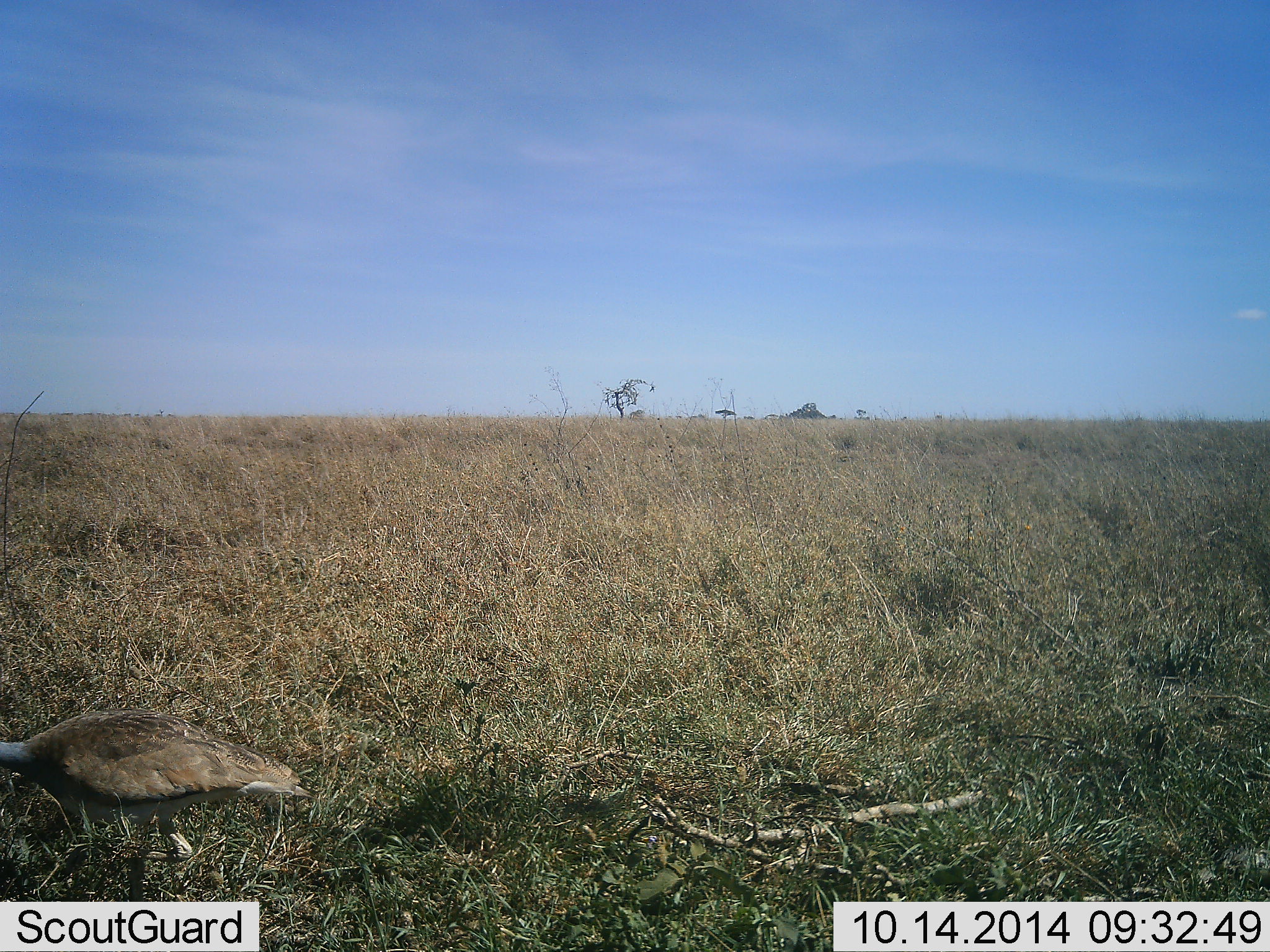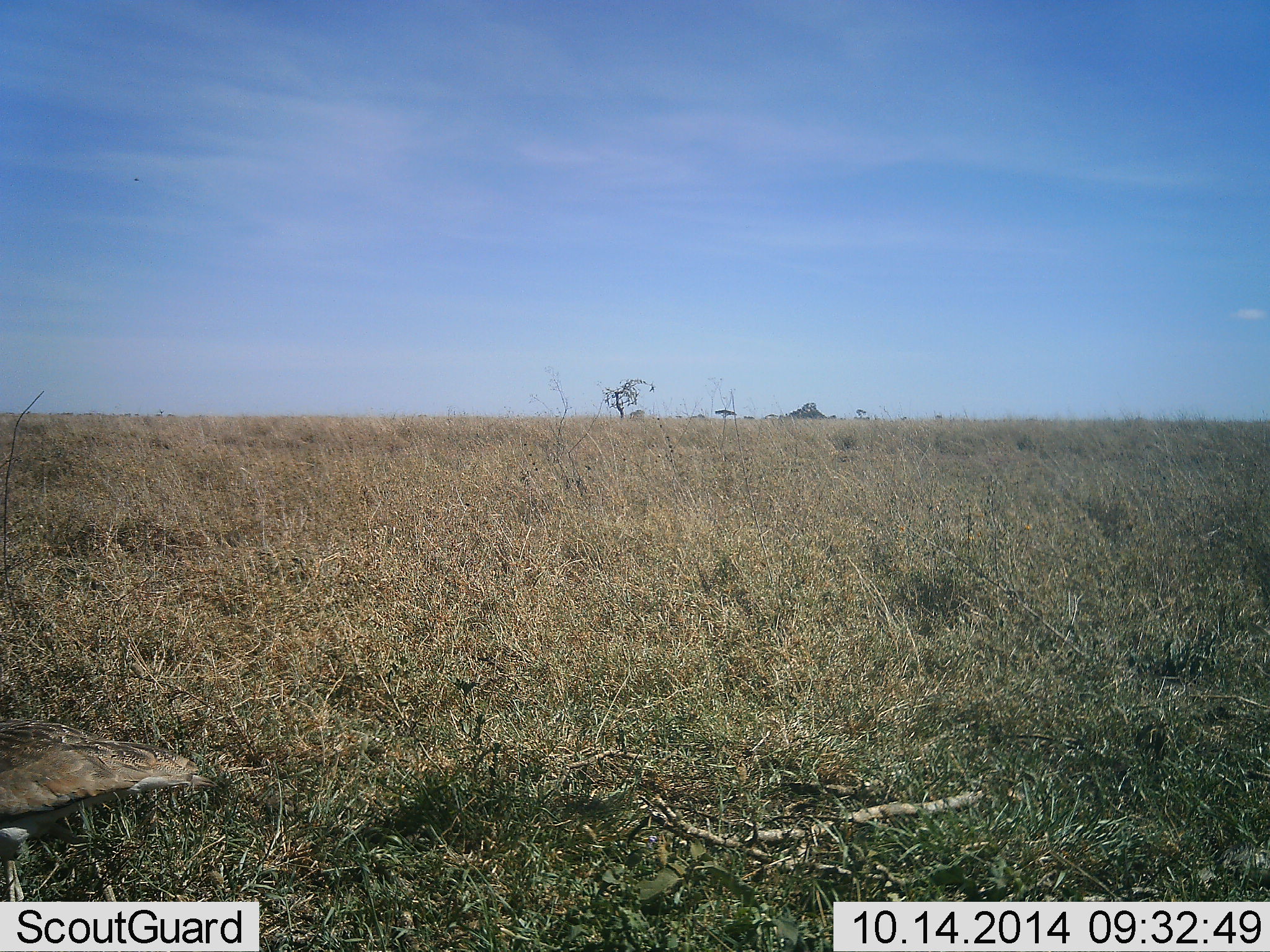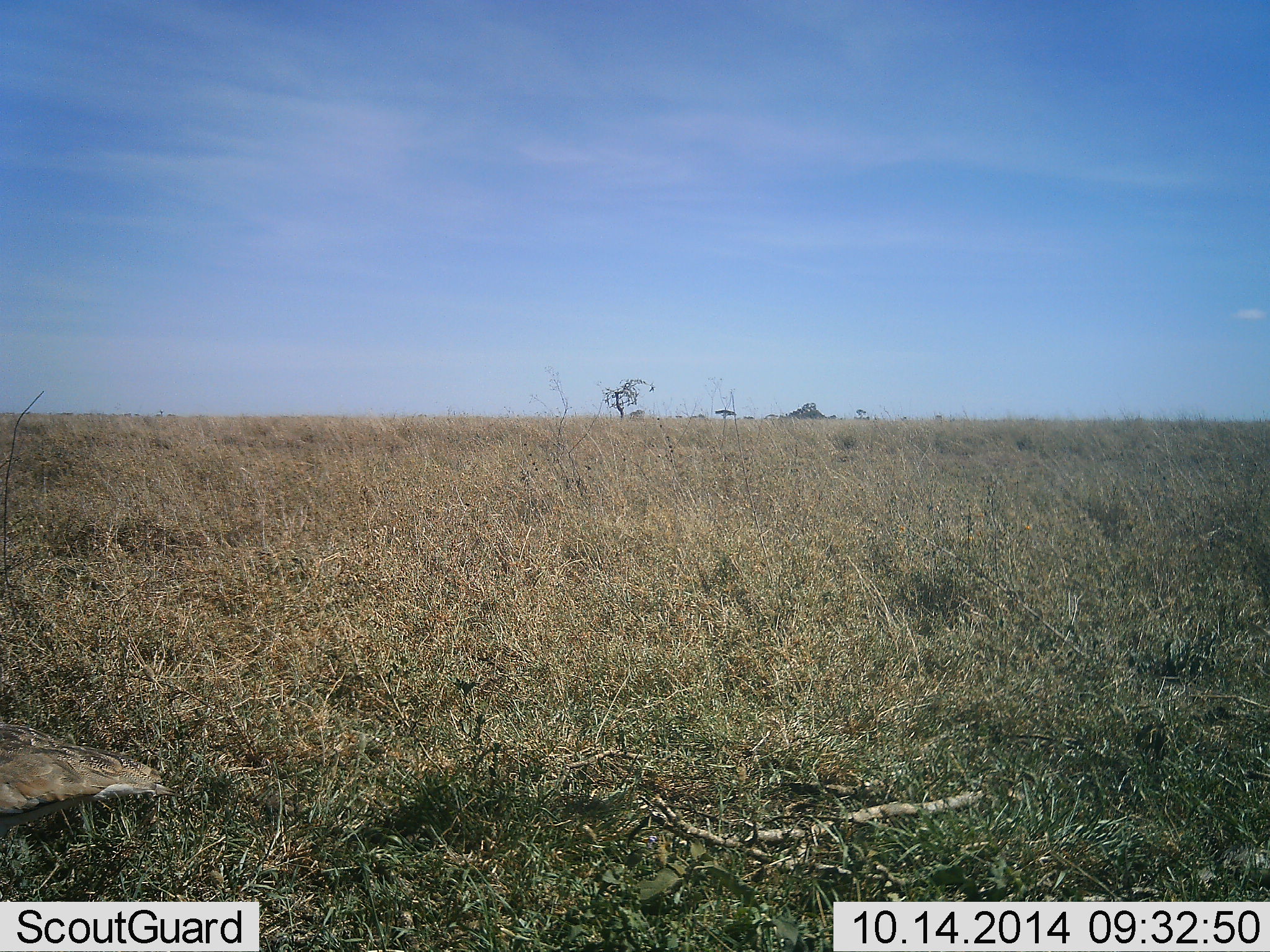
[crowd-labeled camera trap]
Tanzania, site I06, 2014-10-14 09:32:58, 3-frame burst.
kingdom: Animalia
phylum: Chordata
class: Aves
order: Otidiformes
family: Otididae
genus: Ardeotis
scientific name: Ardeotis kori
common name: kori bustard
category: koribustard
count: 1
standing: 20%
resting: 0%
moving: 80%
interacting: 0%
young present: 0%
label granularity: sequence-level